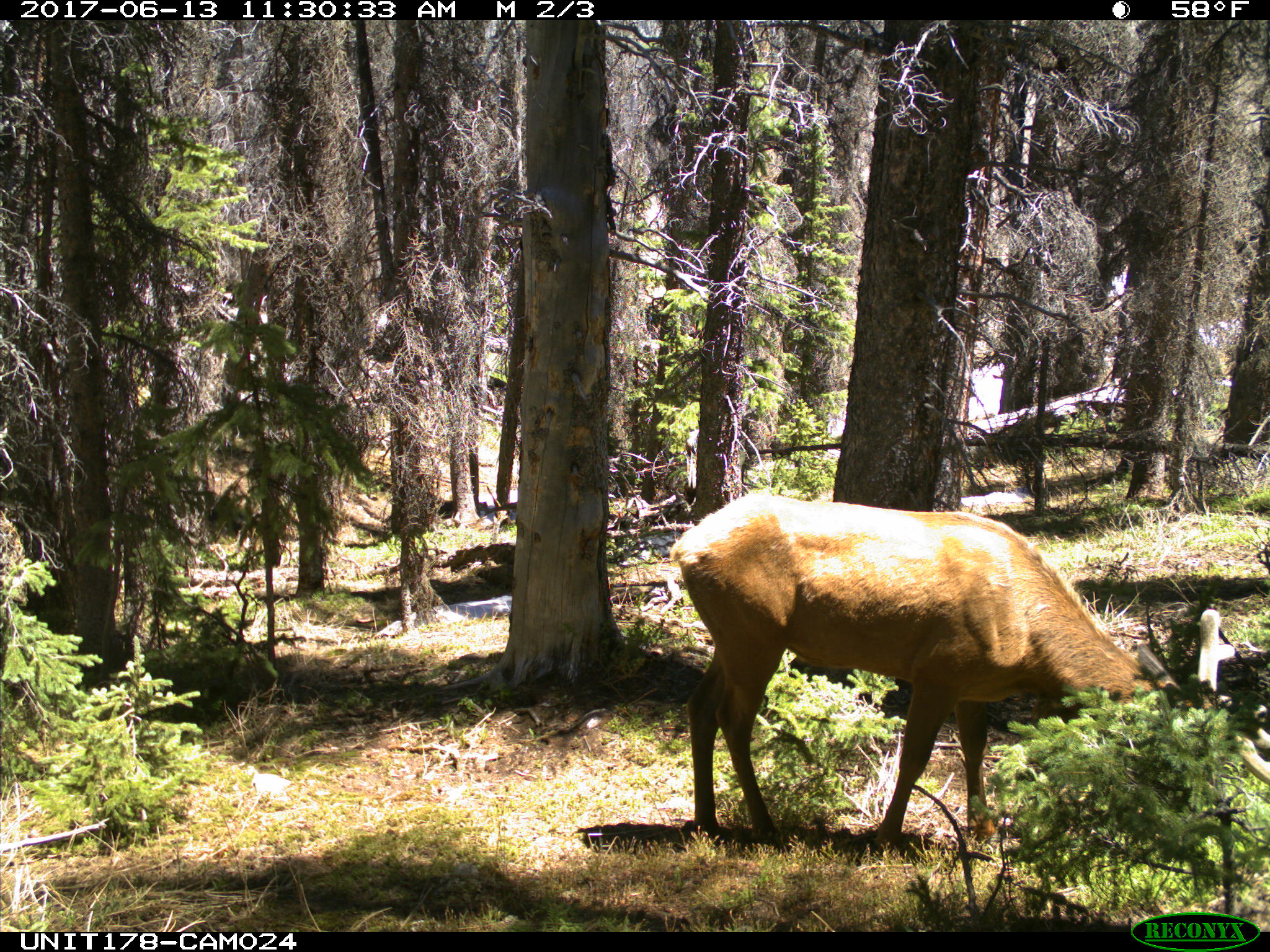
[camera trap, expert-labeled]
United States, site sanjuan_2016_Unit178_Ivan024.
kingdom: Animalia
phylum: Chordata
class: Mammalia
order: Artiodactyla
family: Cervidae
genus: Cervus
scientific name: Cervus elaphus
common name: red deer